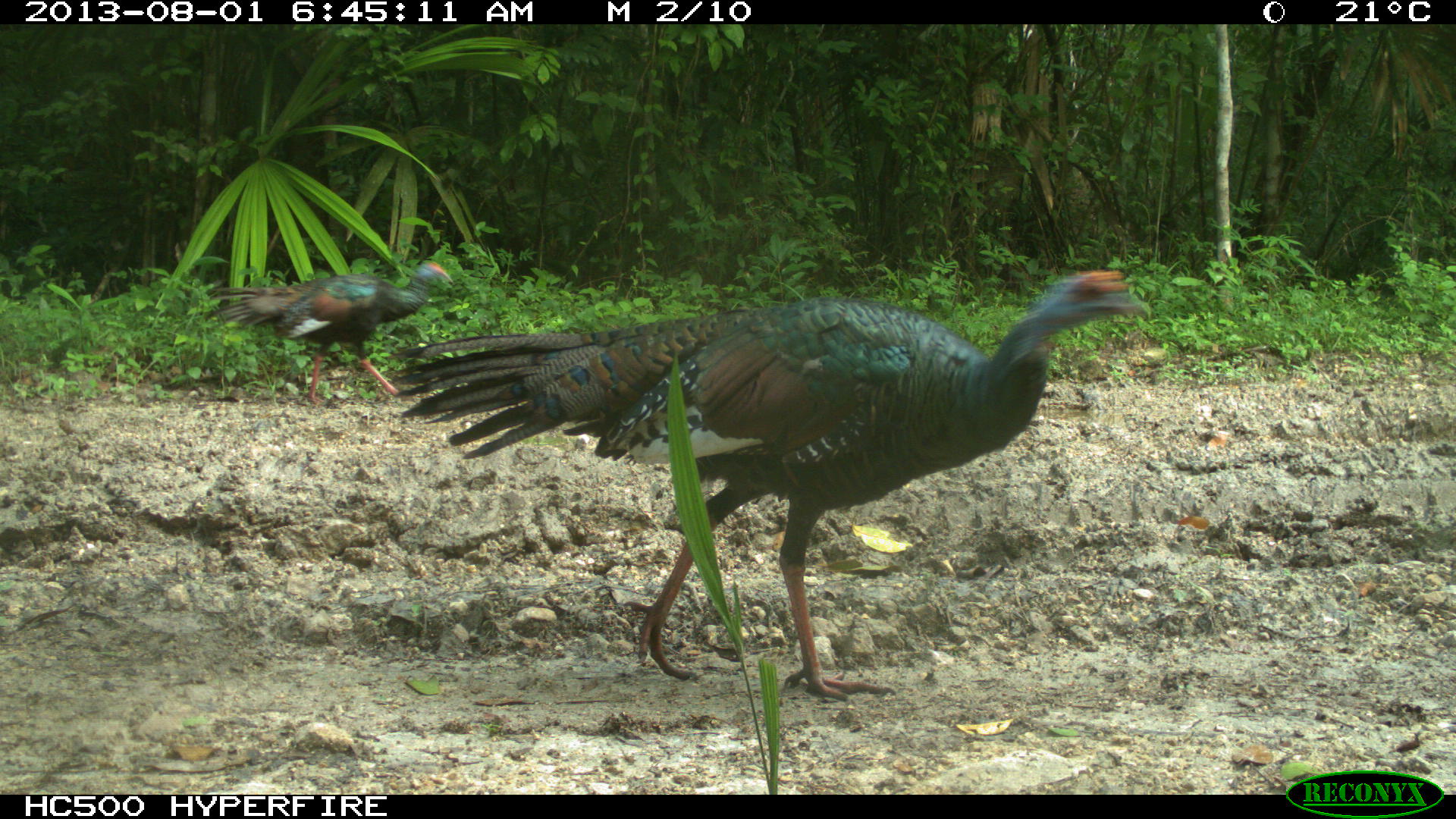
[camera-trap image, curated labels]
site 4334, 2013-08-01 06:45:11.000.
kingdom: Animalia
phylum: Chordata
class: Aves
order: Galliformes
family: Phasianidae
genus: Meleagris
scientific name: Meleagris ocellata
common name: ocellated turkey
Meleagris ocellata (ocellated turkey), count 2, sex female.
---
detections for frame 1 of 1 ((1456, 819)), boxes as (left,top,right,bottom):
meleagris ocellata: (385,268,1151,700); (206,261,450,405)